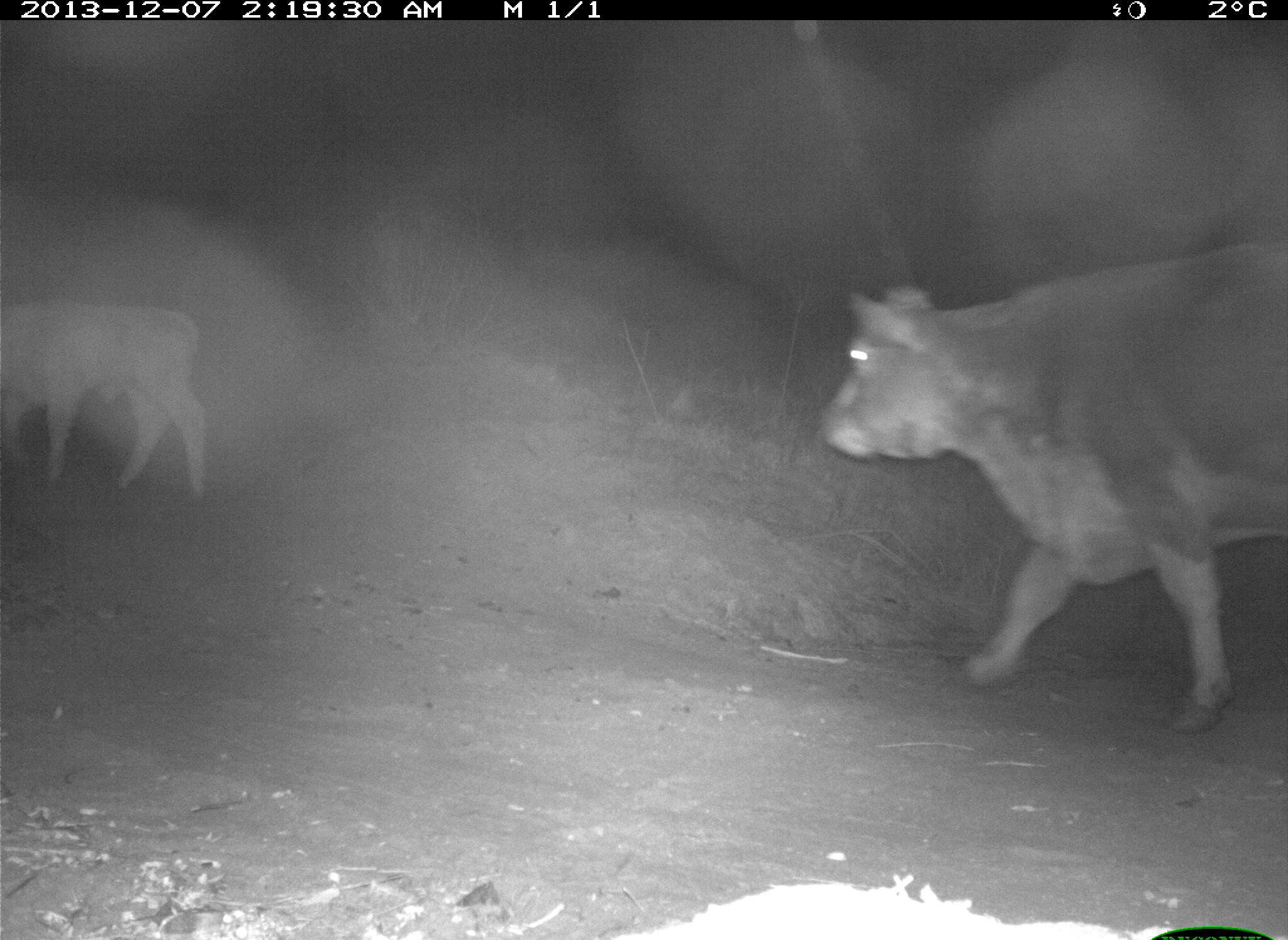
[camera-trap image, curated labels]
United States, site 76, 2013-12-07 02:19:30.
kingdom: Animalia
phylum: Chordata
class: Mammalia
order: Artiodactyla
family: Bovidae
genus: Bos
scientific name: Bos taurus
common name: cow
Cow (Bos taurus).